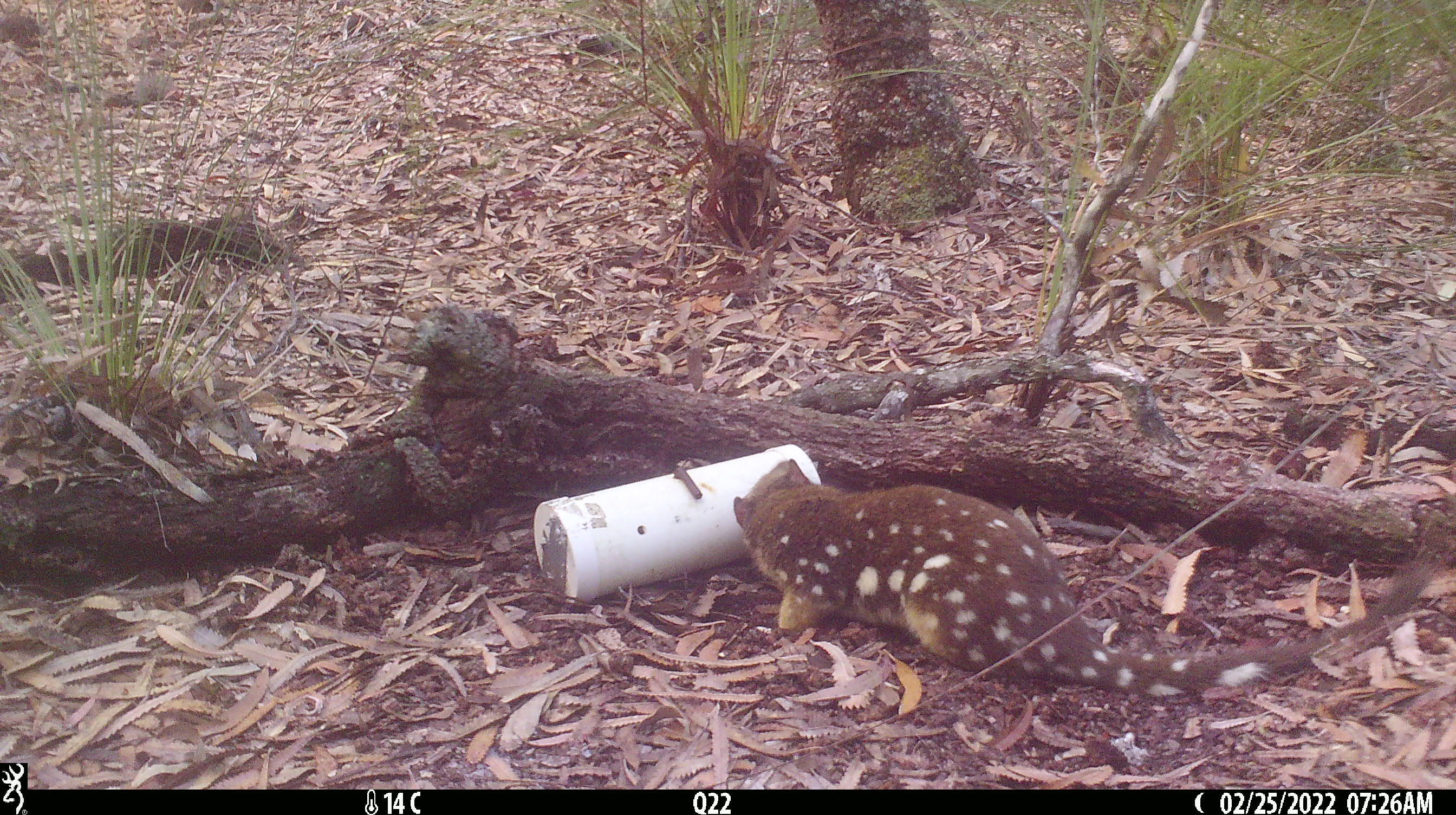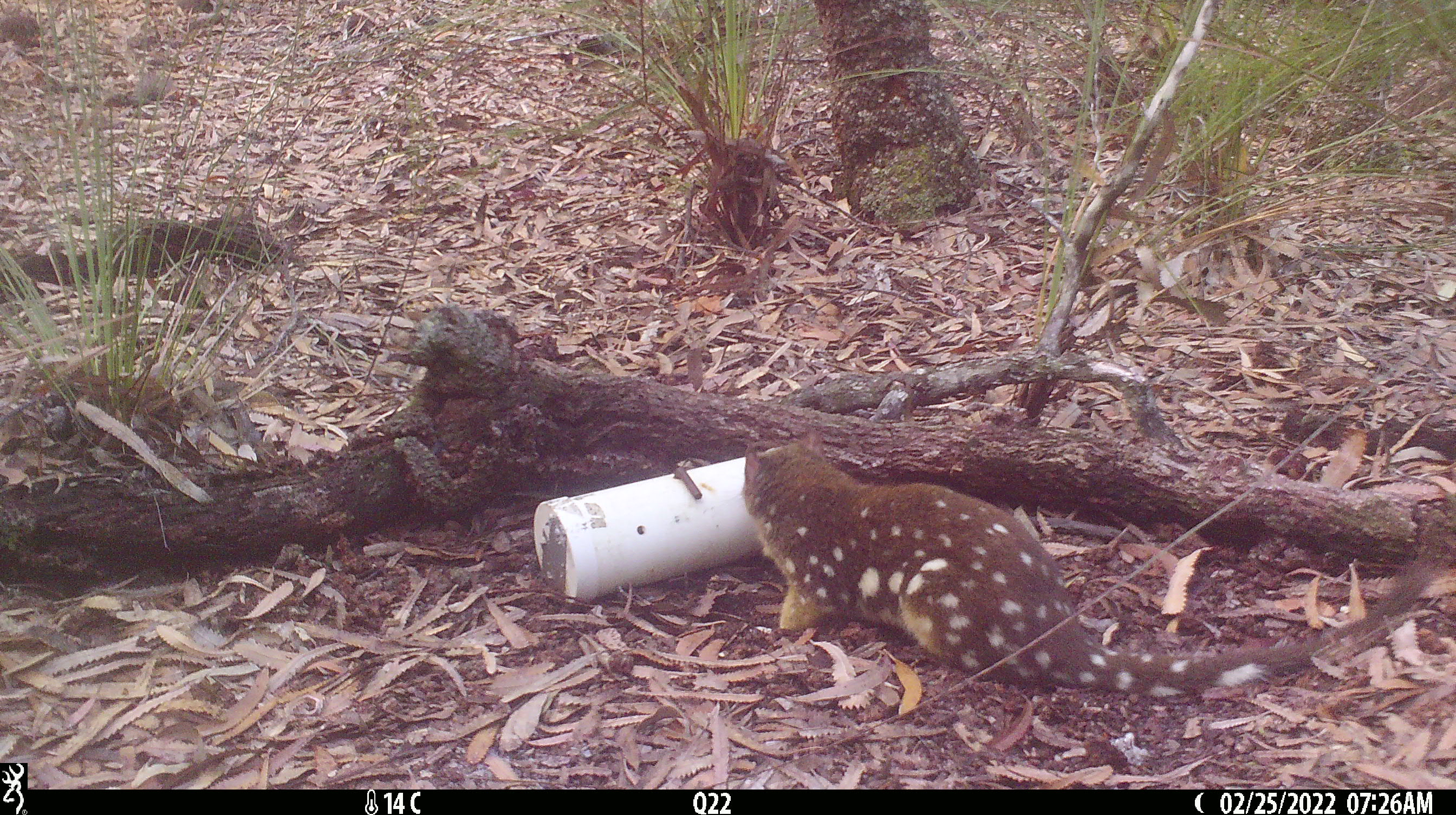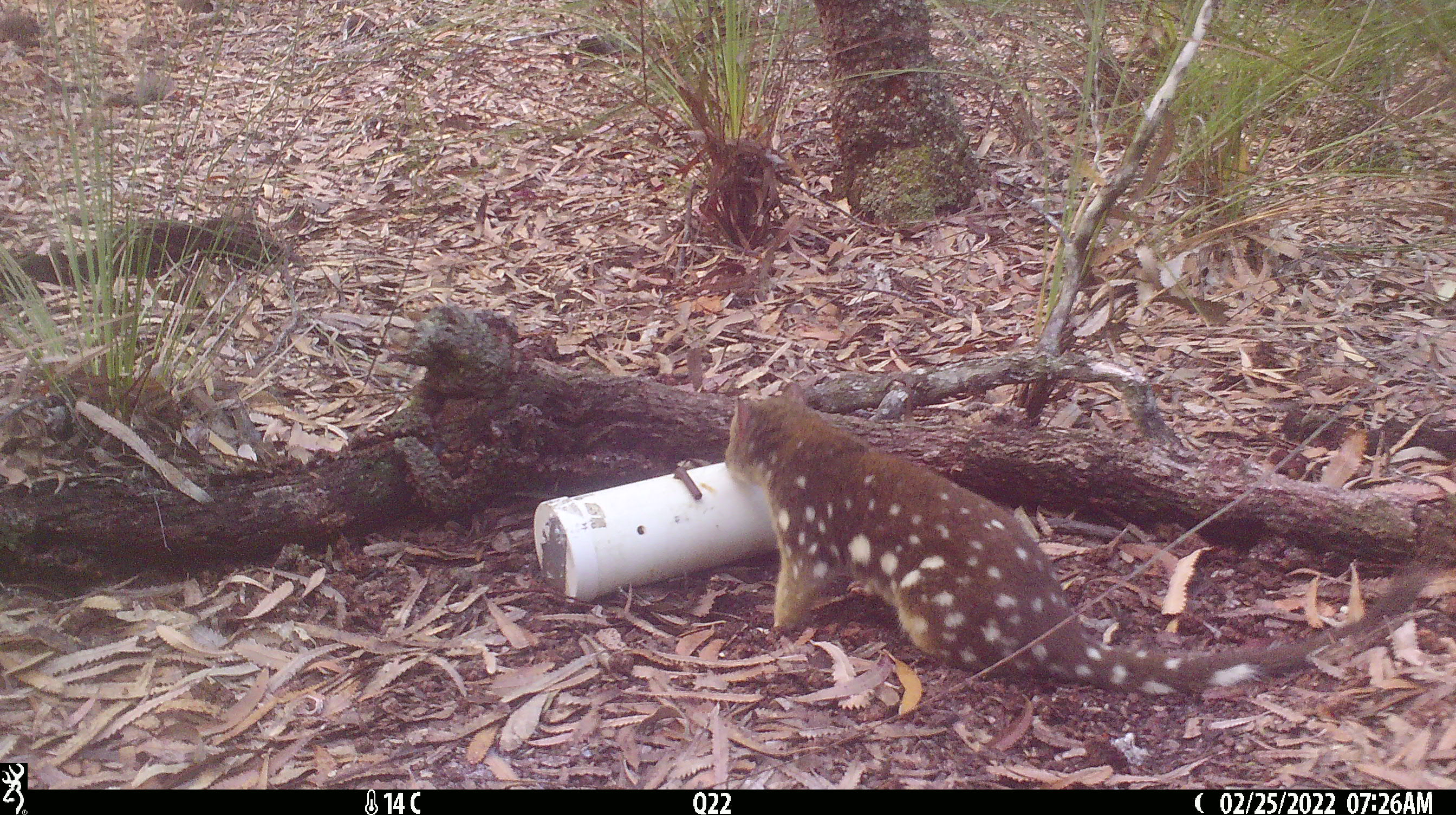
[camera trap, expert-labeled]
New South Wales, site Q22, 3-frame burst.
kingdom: Animalia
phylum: Chordata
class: Mammalia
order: Dasyuromorphia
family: Dasyuridae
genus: Dasyurus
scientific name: Dasyurus maculatus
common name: spotted-tailed quoll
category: quoll